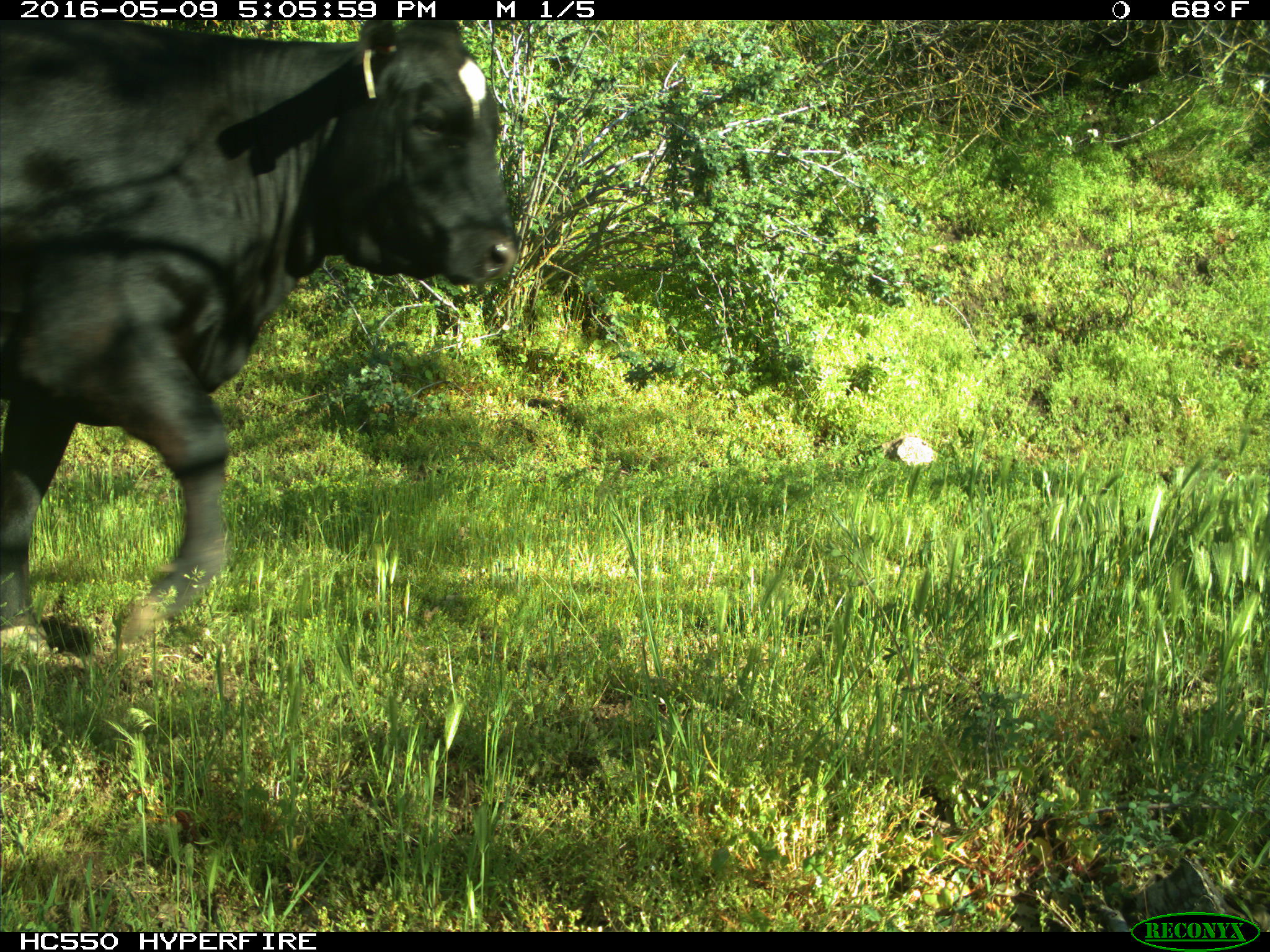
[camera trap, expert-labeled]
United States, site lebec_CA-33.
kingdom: Animalia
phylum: Chordata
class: Mammalia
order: Artiodactyla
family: Bovidae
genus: Bos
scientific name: Bos taurus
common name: domestic cow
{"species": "Bos taurus (domestic cow)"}